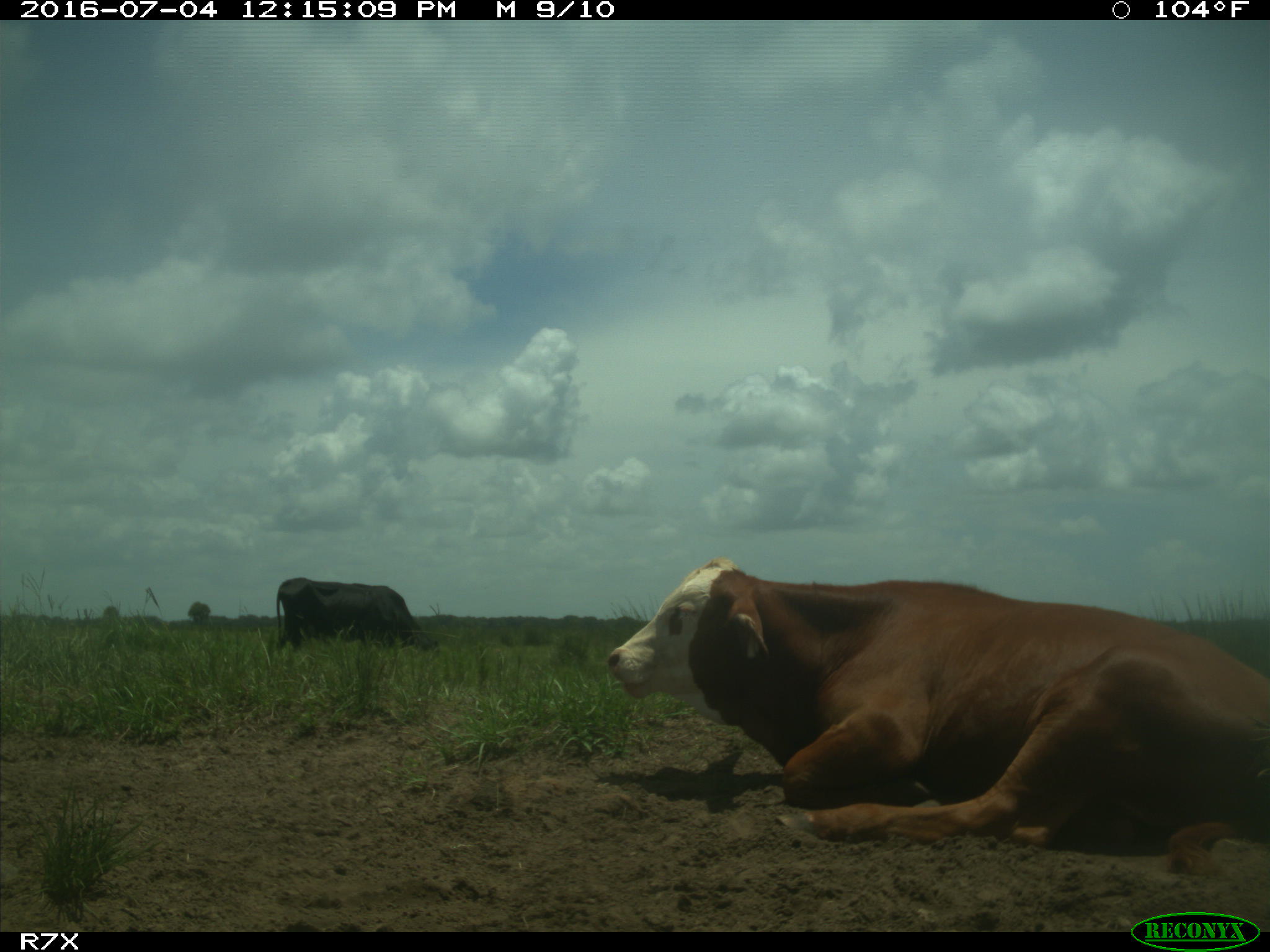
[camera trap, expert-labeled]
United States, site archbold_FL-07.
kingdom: Animalia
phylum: Chordata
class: Mammalia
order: Artiodactyla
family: Bovidae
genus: Bos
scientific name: Bos taurus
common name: domestic cow